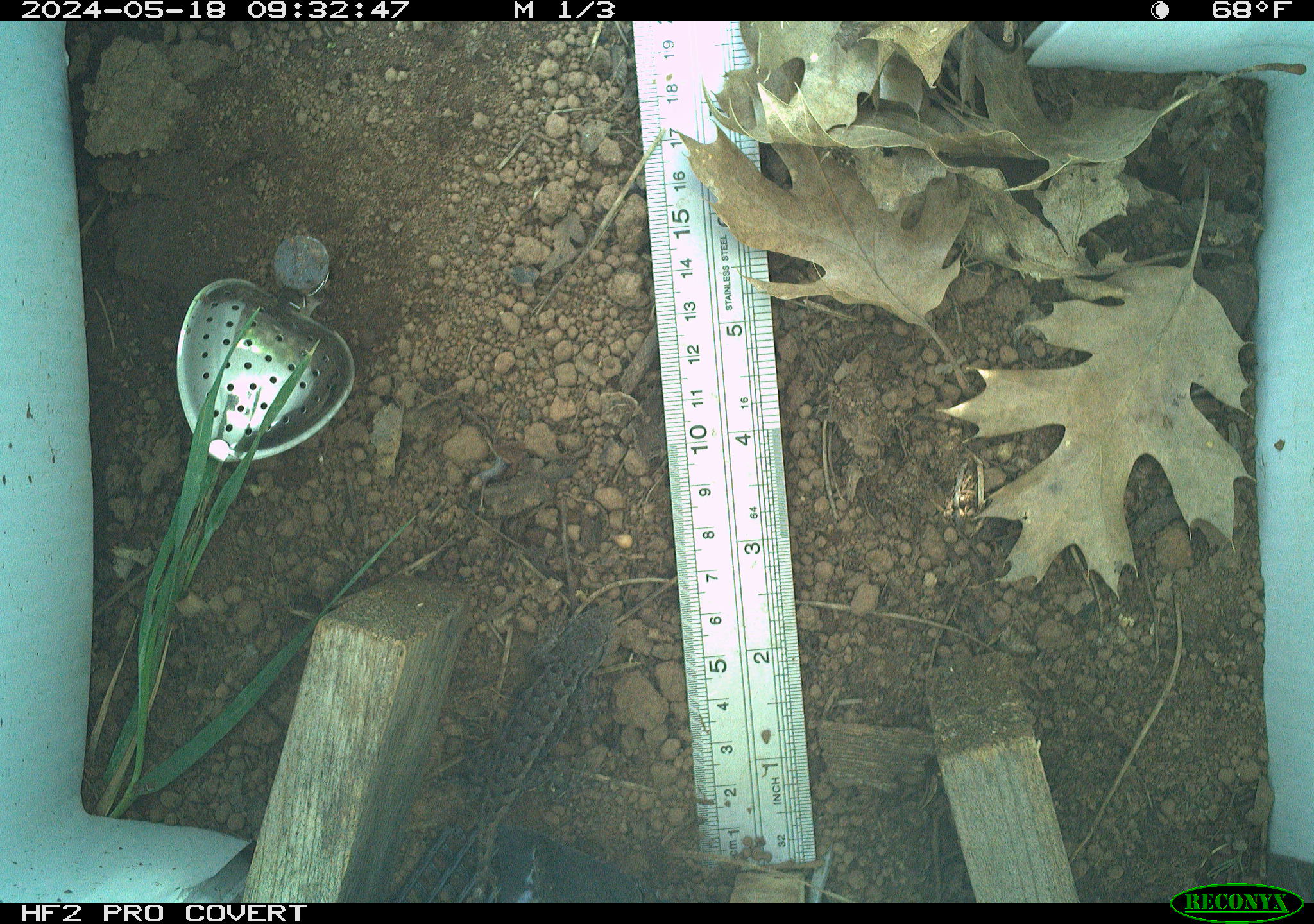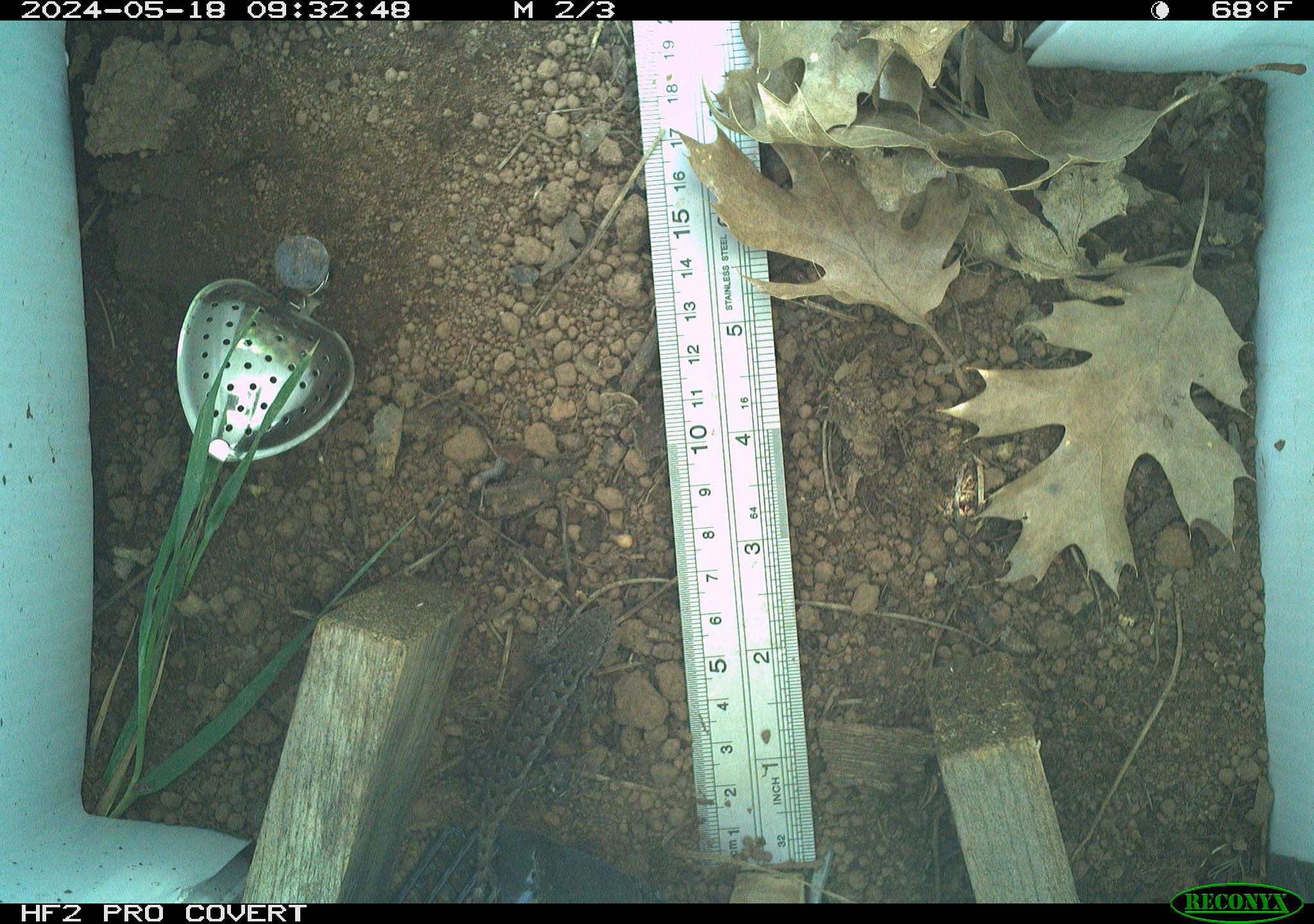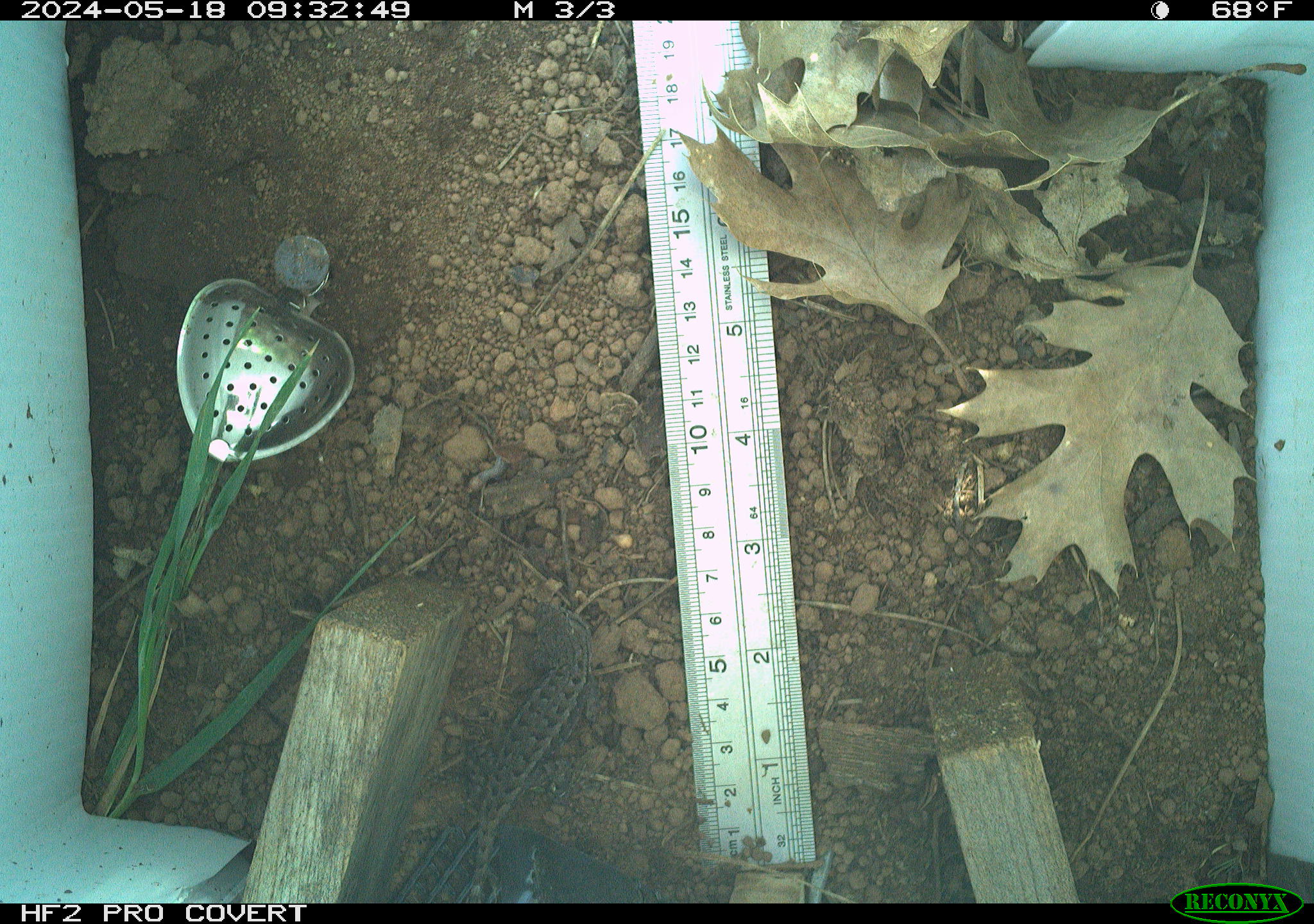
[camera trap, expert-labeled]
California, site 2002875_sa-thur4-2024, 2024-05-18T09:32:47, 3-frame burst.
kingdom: Animalia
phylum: Chordata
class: Reptilia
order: Squamata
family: Phrynosomatidae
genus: Sceloporus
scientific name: Sceloporus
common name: spiny lizards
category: sceloporus species